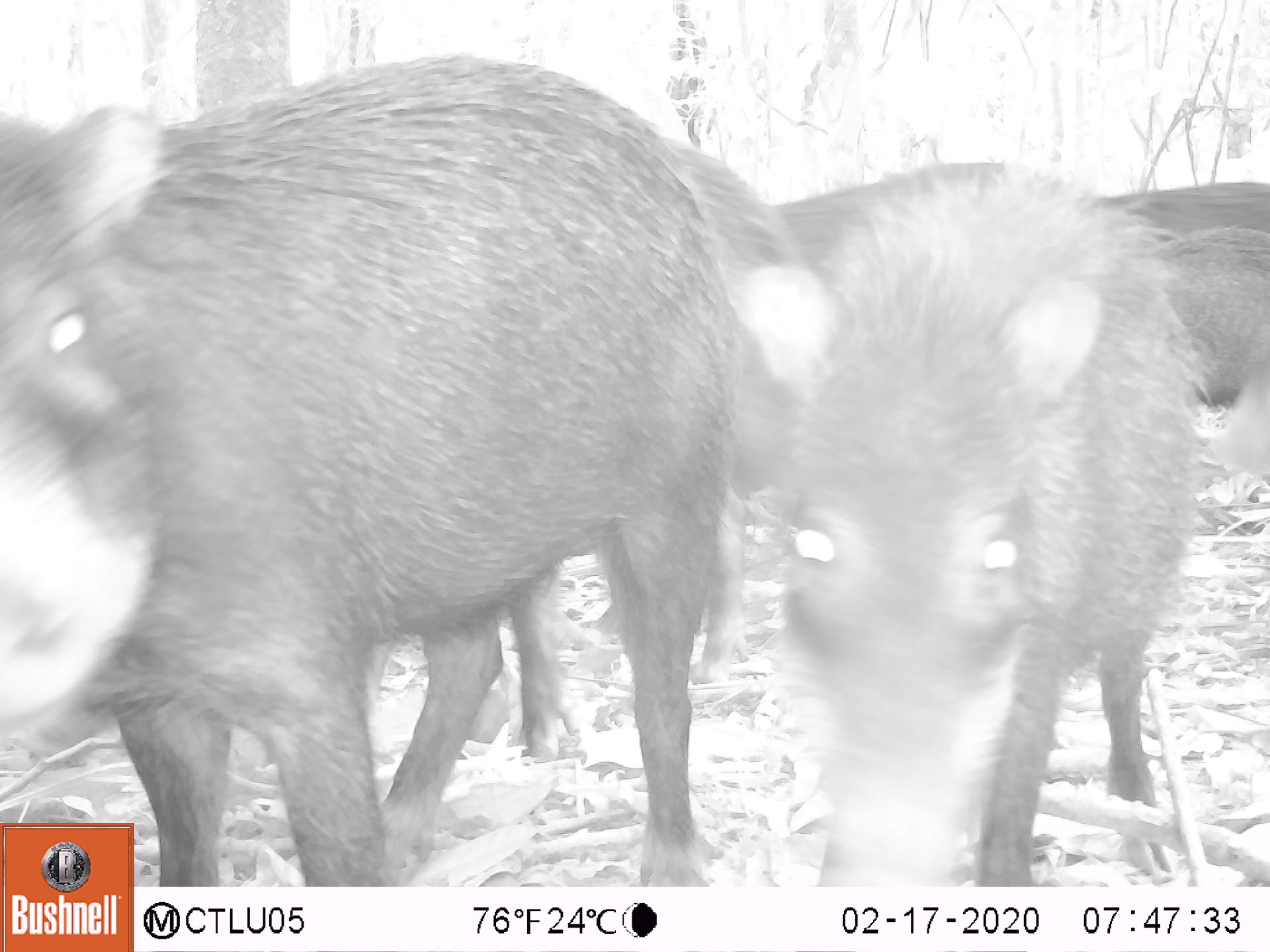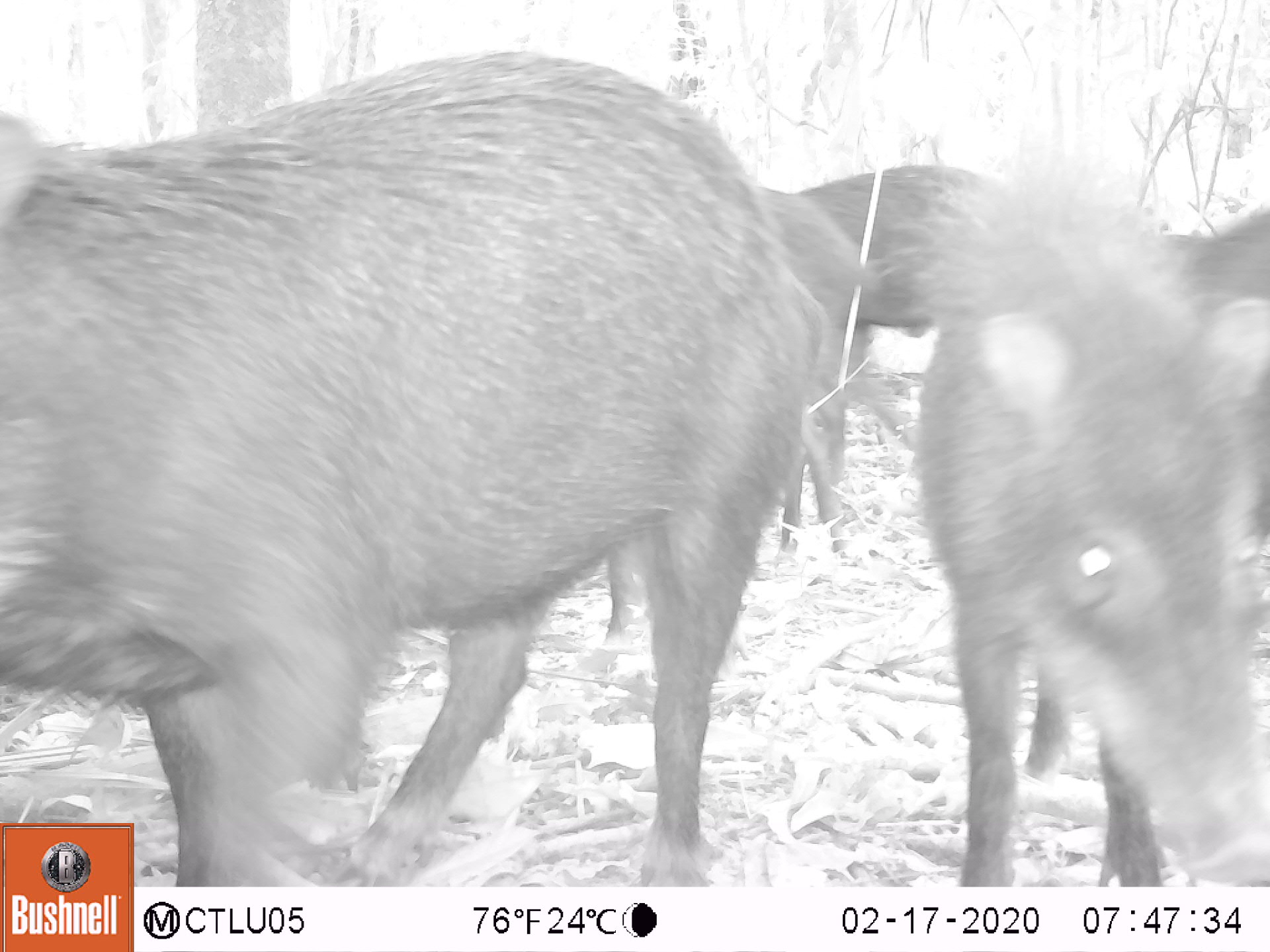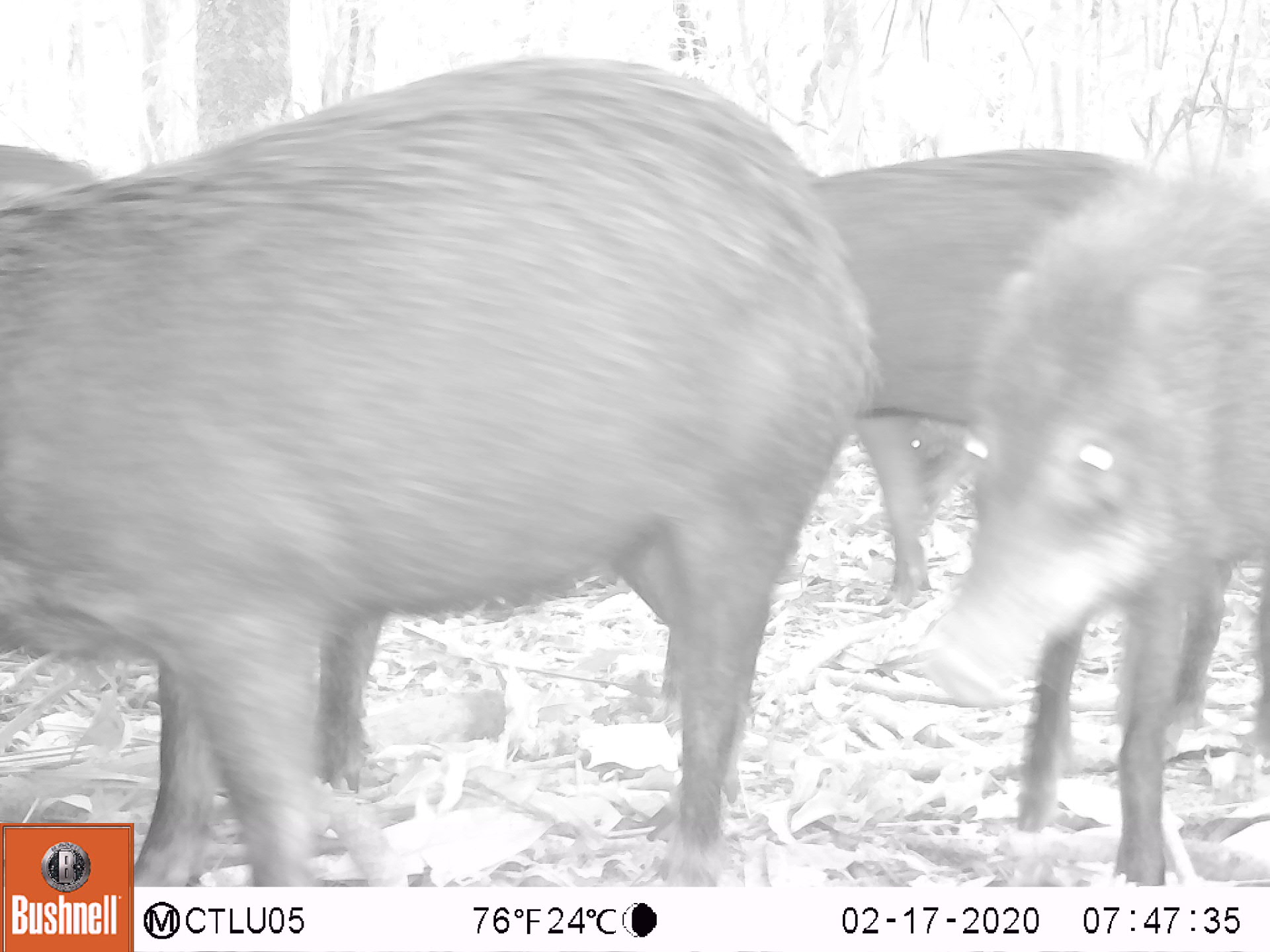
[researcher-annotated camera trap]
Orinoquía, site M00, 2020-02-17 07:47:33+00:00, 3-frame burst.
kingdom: Animalia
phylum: Chordata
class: Mammalia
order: Artiodactyla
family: Tayassuidae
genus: Tayassu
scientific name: Tayassu pecari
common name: white-lipped peccary